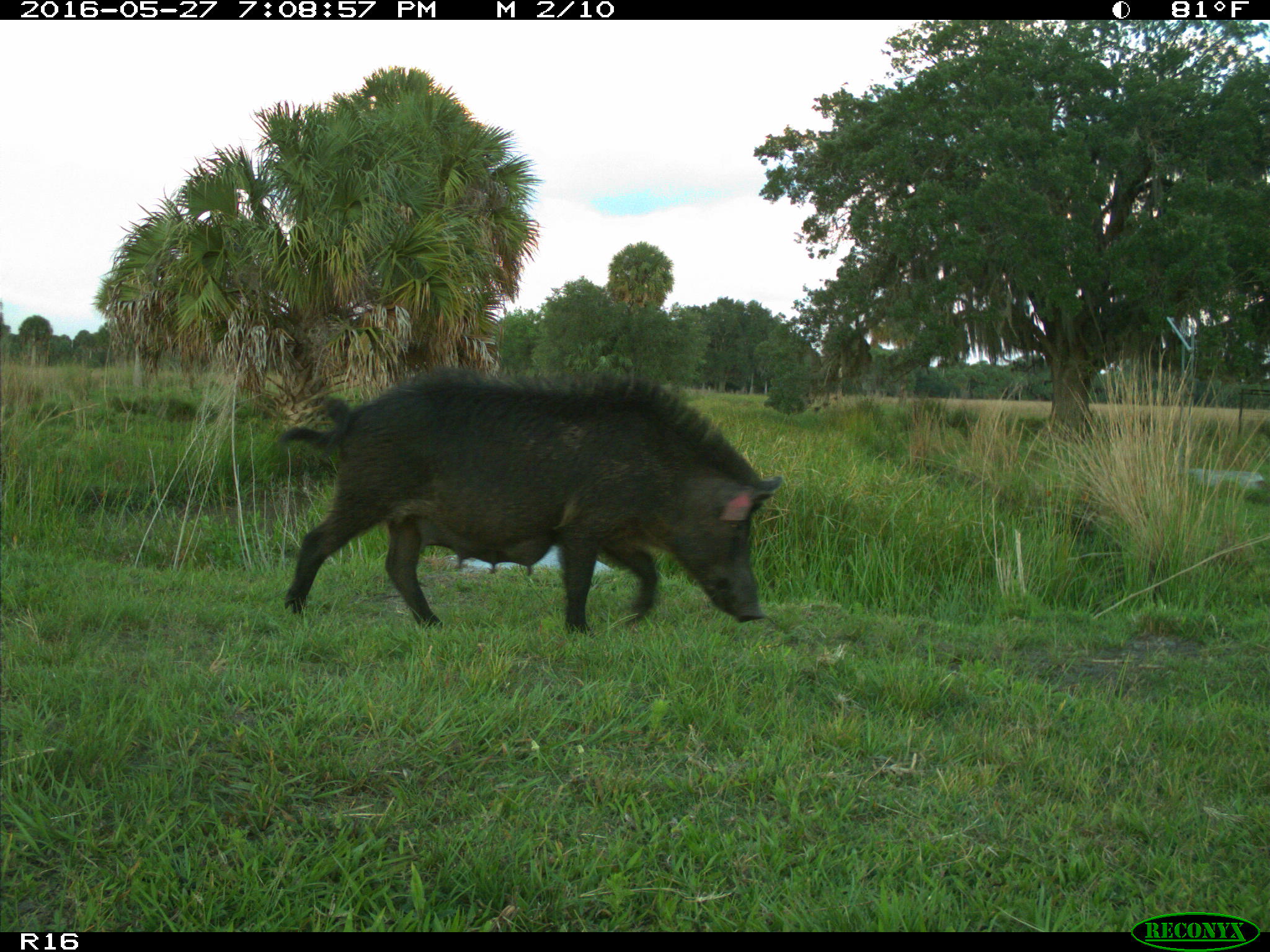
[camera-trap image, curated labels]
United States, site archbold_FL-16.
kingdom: Animalia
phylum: Chordata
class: Mammalia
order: Artiodactyla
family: Suidae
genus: Sus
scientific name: Sus scrofa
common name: wild boar